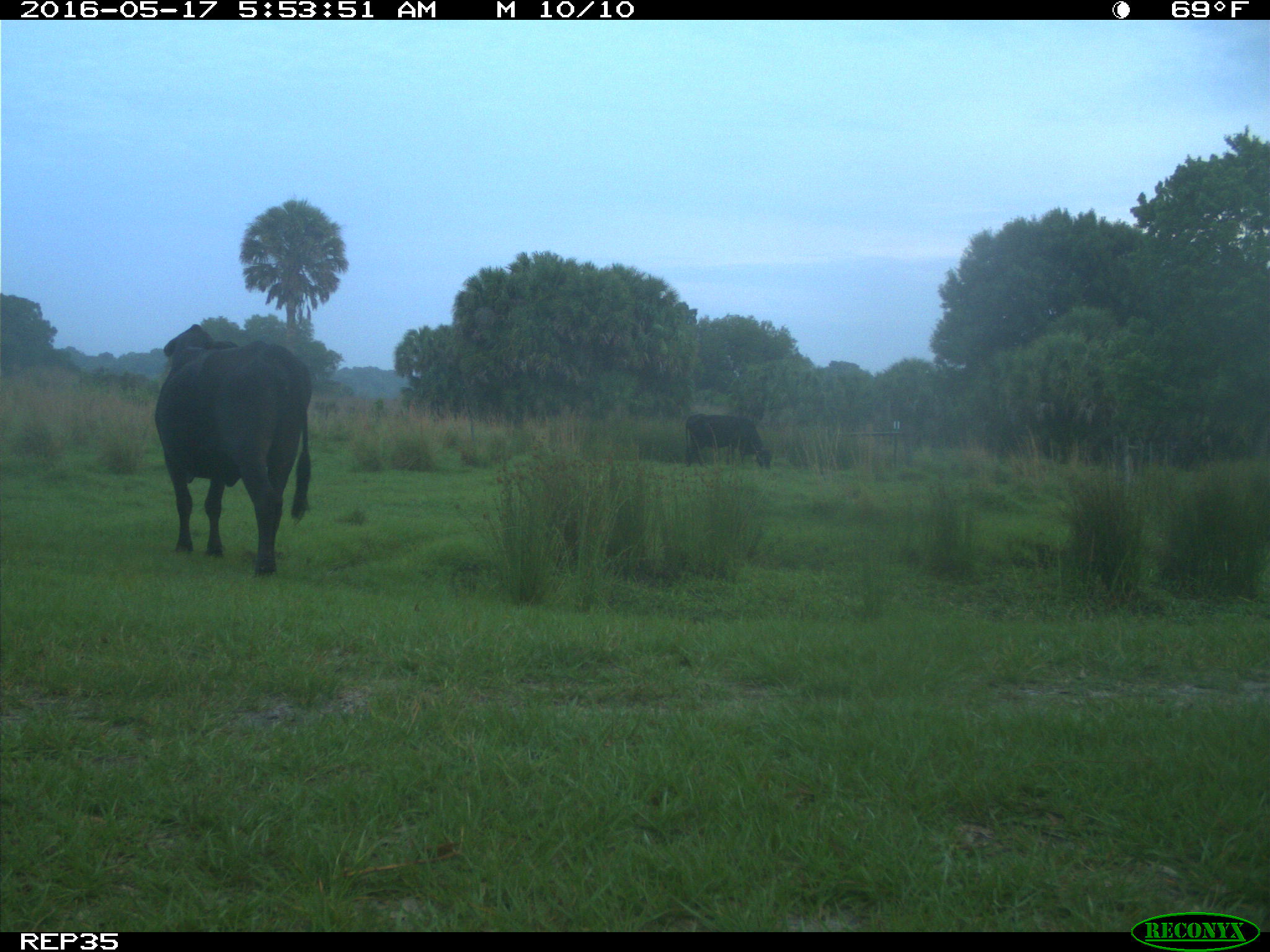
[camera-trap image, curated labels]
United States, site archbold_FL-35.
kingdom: Animalia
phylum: Chordata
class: Mammalia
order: Artiodactyla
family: Bovidae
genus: Bos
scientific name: Bos taurus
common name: domestic cow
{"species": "Bos taurus (domestic cow)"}